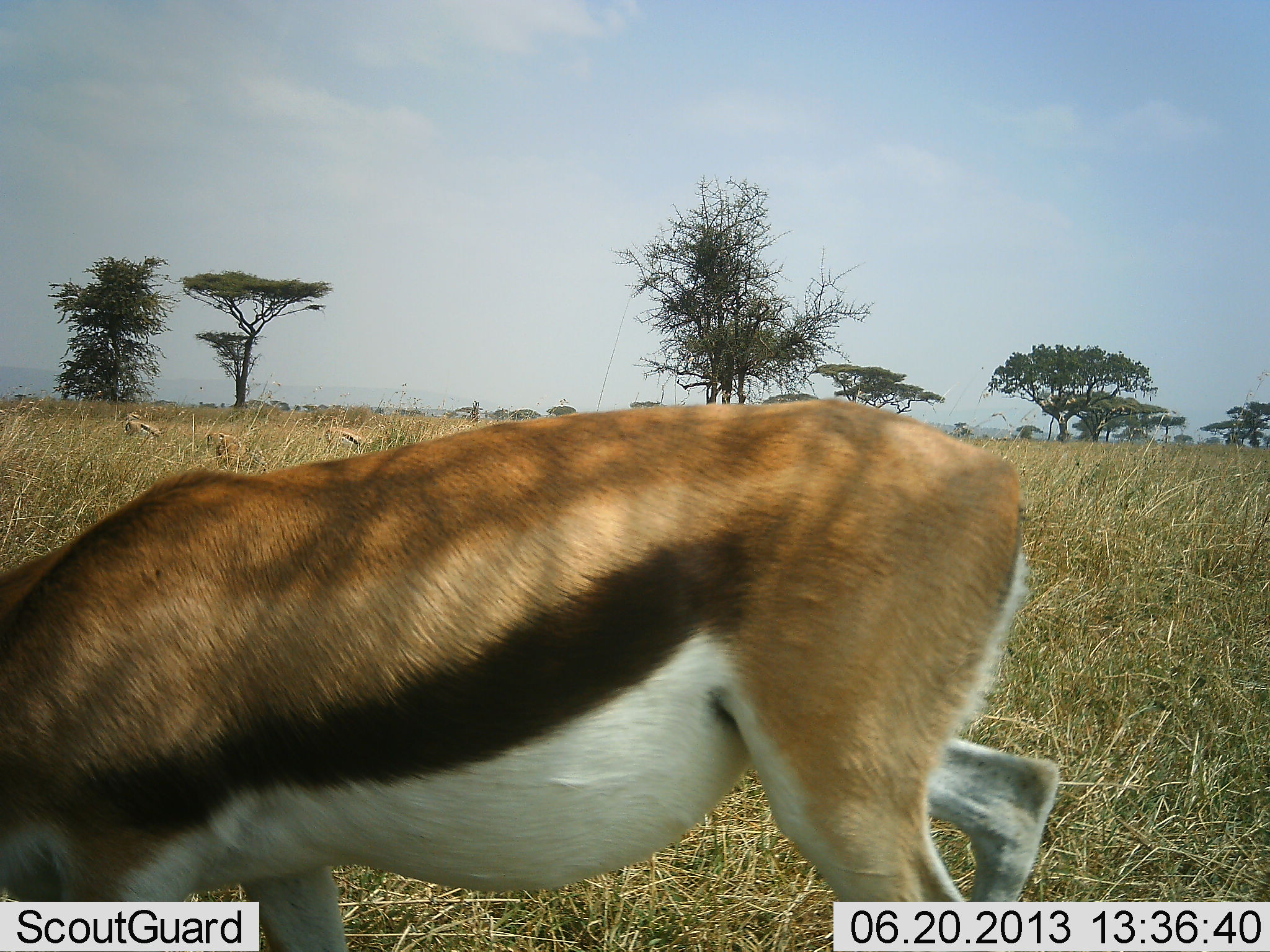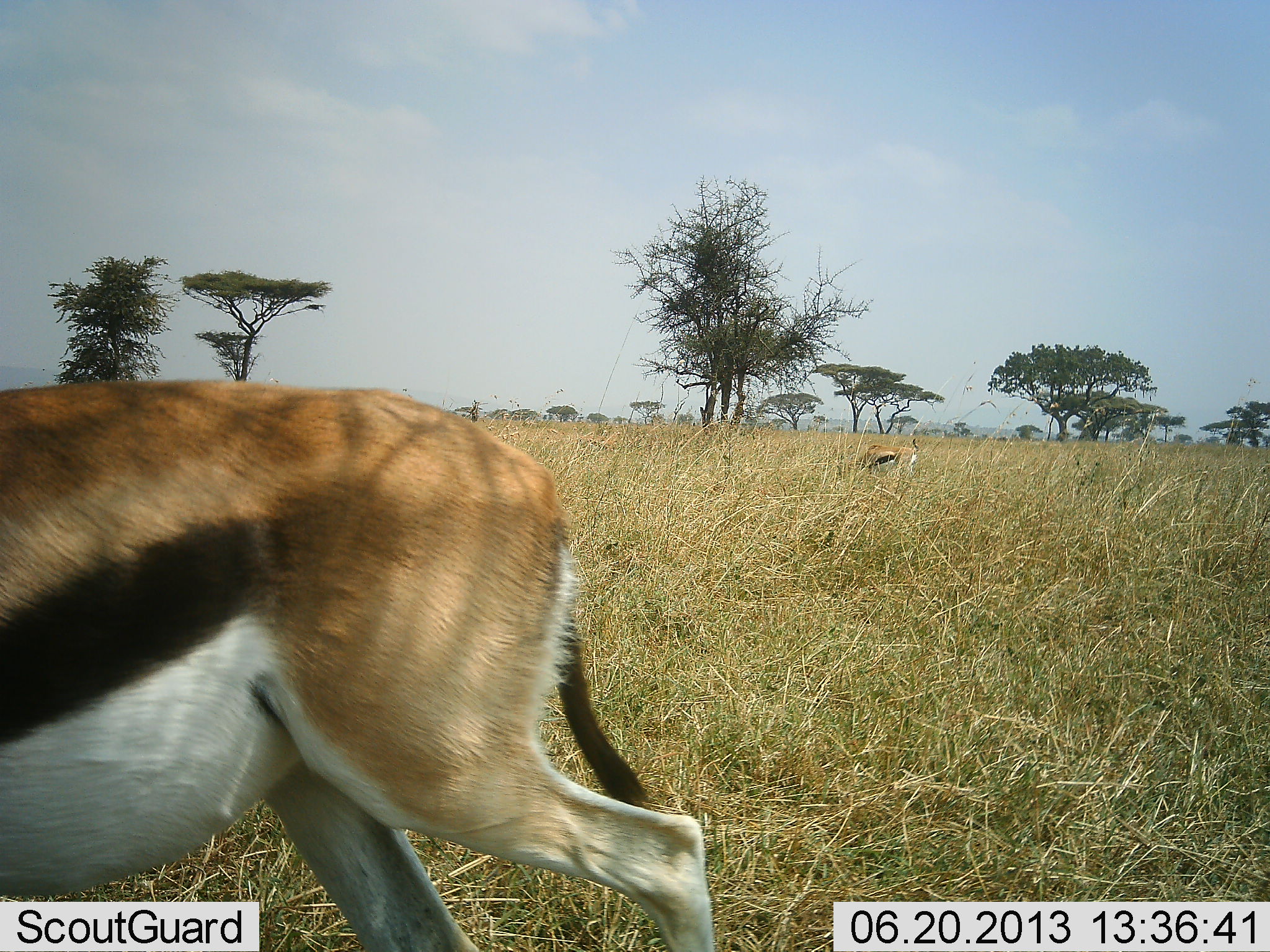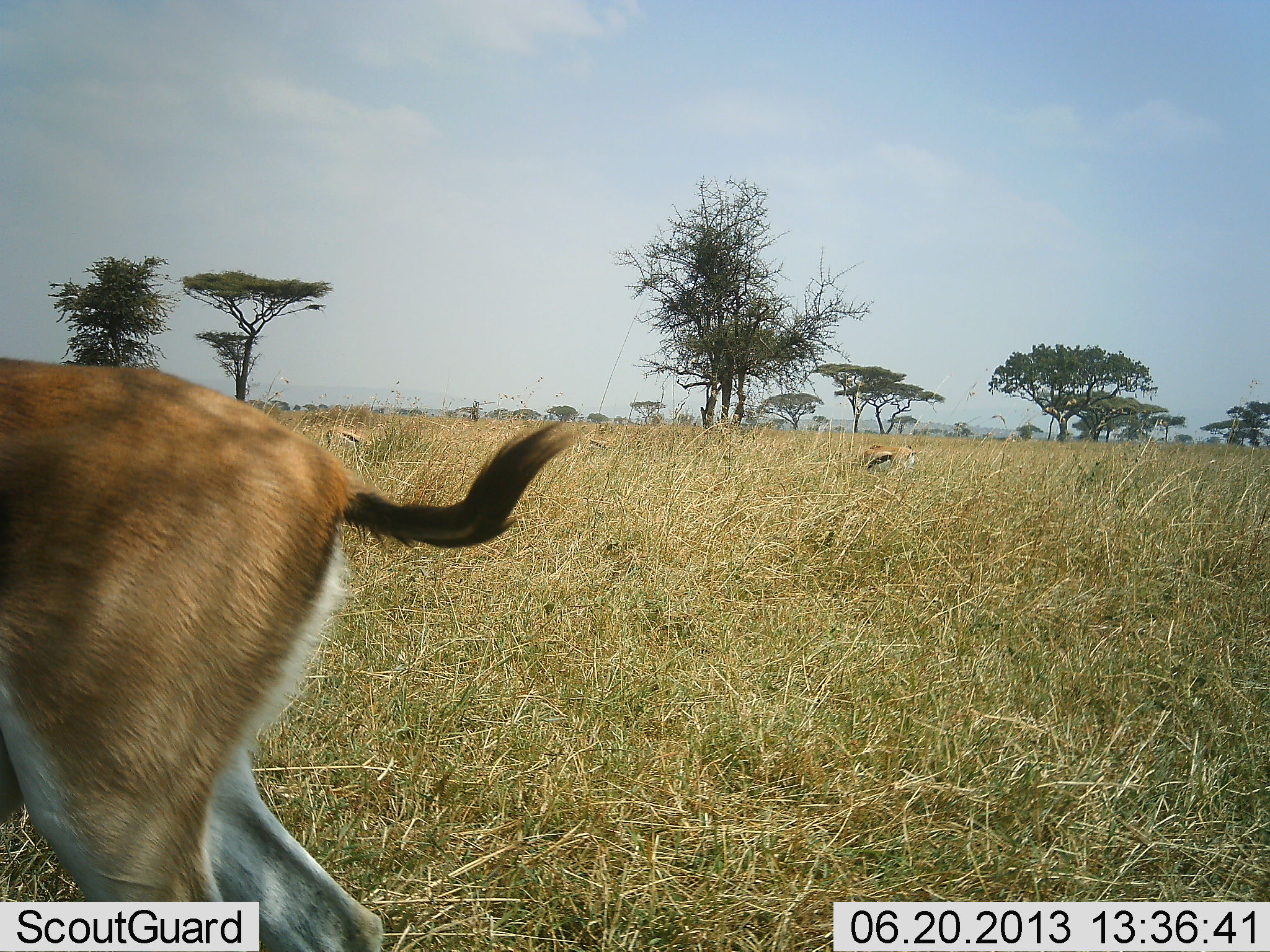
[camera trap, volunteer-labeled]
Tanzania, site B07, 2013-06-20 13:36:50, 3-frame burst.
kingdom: Animalia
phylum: Chordata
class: Mammalia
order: Artiodactyla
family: Bovidae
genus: Eudorcas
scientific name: Eudorcas thomsonii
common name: thomson's gazelle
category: gazellethomsons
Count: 4.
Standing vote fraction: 60%.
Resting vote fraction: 0%.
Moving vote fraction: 70%.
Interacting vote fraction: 0%.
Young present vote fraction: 0%.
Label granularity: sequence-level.